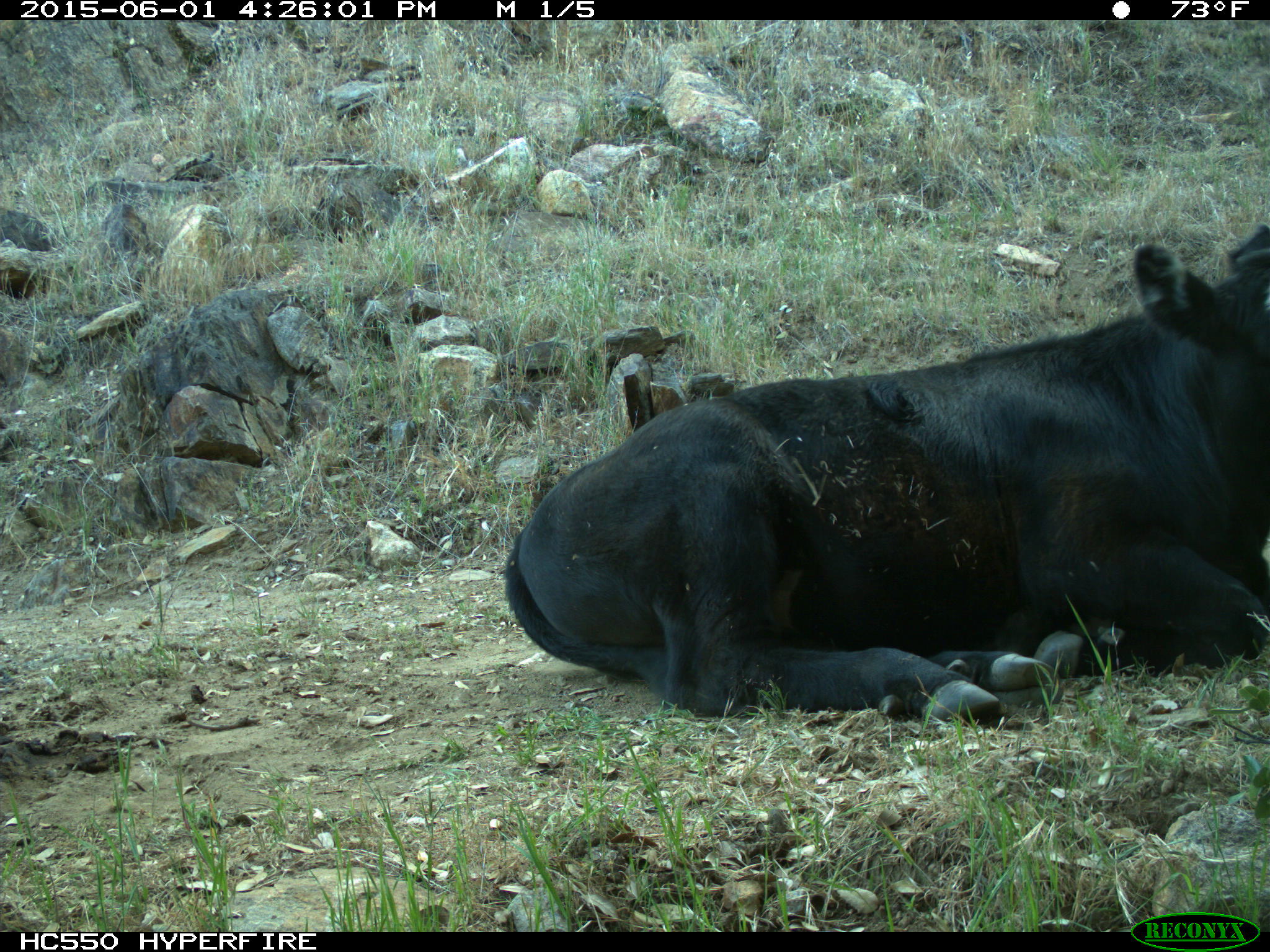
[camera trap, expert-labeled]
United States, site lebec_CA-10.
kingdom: Animalia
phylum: Chordata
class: Mammalia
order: Artiodactyla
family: Bovidae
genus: Bos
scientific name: Bos taurus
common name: domestic cow